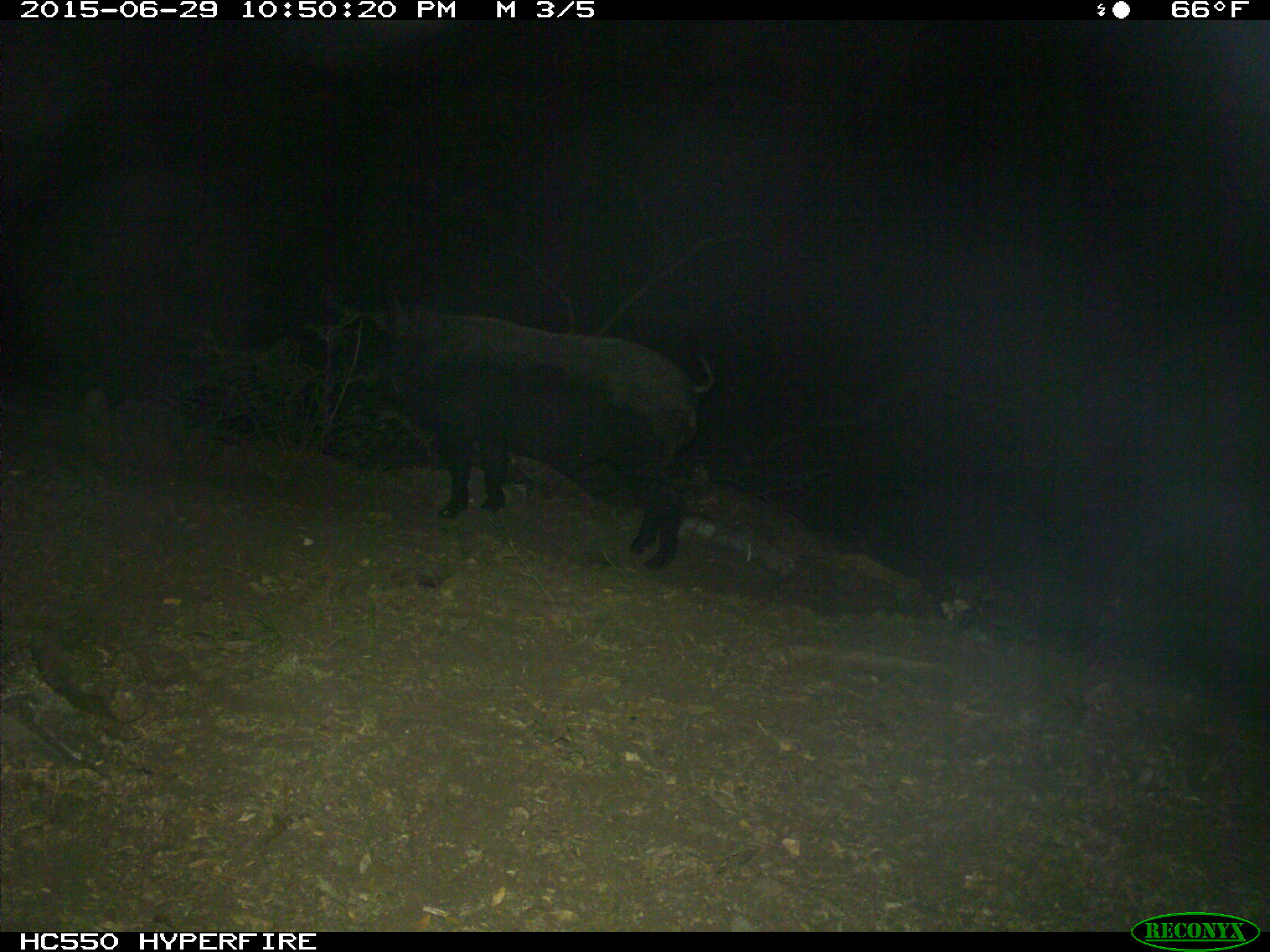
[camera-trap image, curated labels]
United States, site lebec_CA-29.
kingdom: Animalia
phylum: Chordata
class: Mammalia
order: Artiodactyla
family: Suidae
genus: Sus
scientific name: Sus scrofa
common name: wild boar